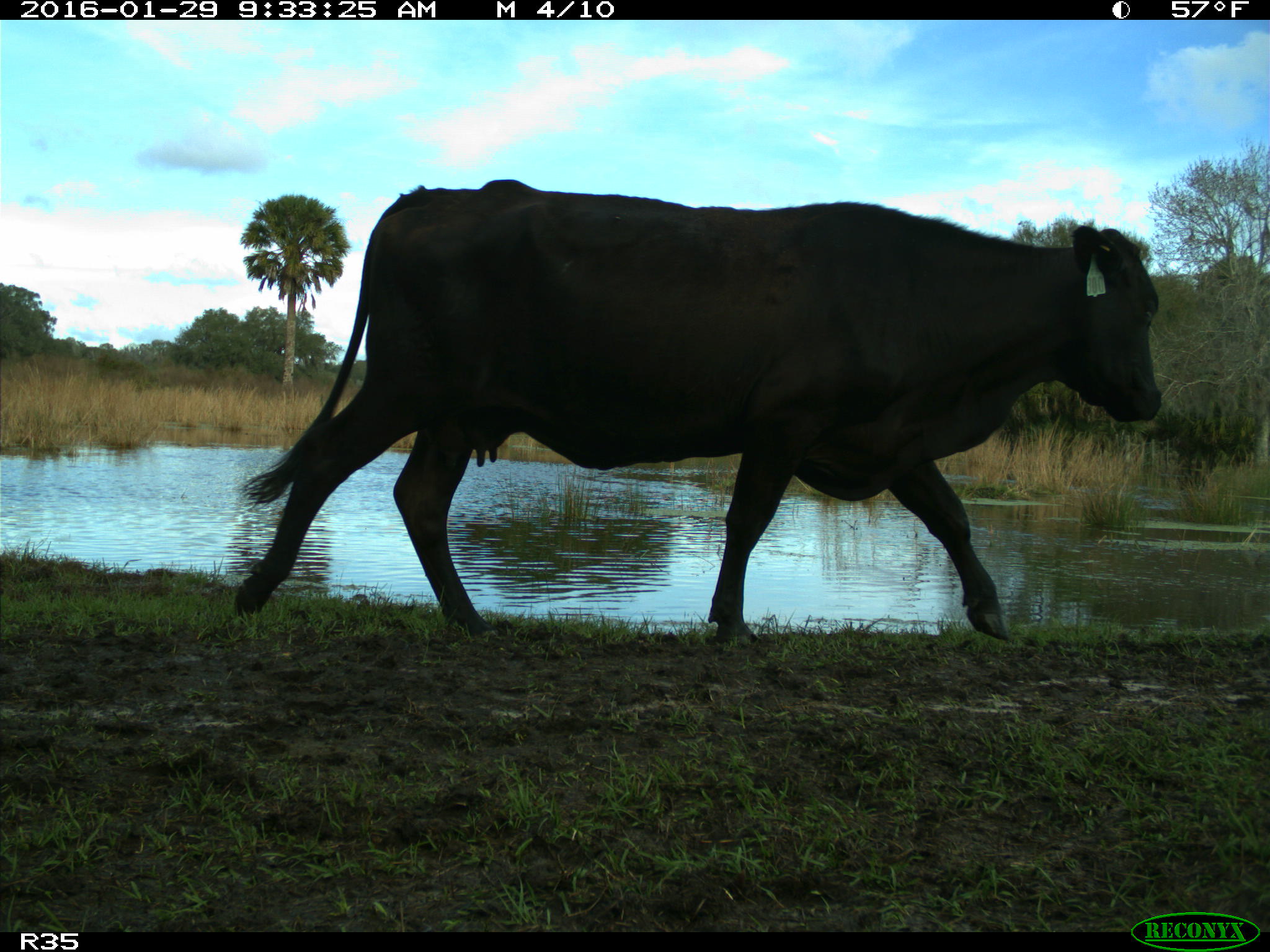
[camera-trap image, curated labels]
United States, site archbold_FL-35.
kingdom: Animalia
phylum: Chordata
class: Mammalia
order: Artiodactyla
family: Bovidae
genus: Bos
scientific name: Bos taurus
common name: domestic cow